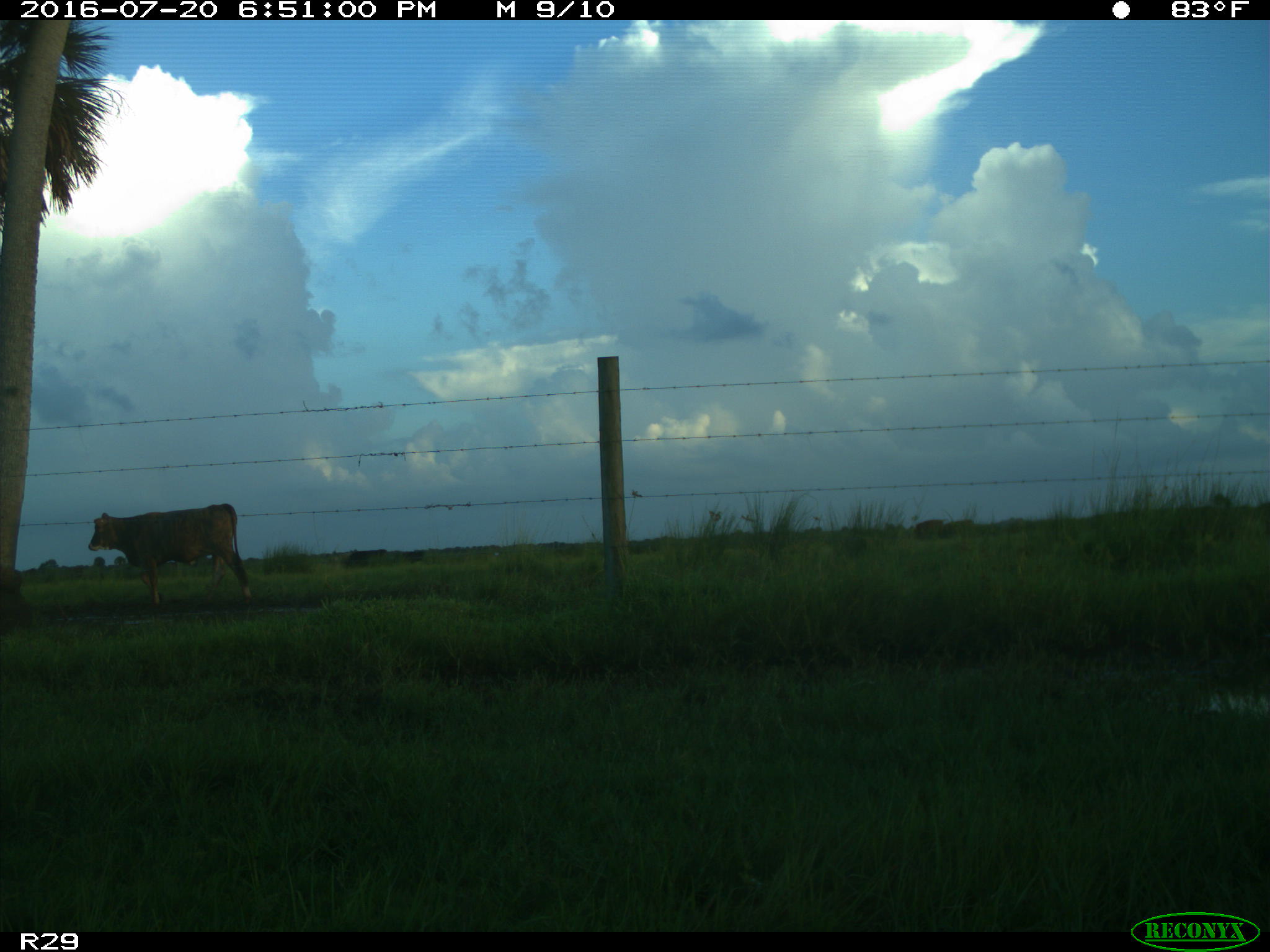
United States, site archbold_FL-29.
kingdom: Animalia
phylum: Chordata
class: Mammalia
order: Artiodactyla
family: Bovidae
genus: Bos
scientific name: Bos taurus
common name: domestic cow